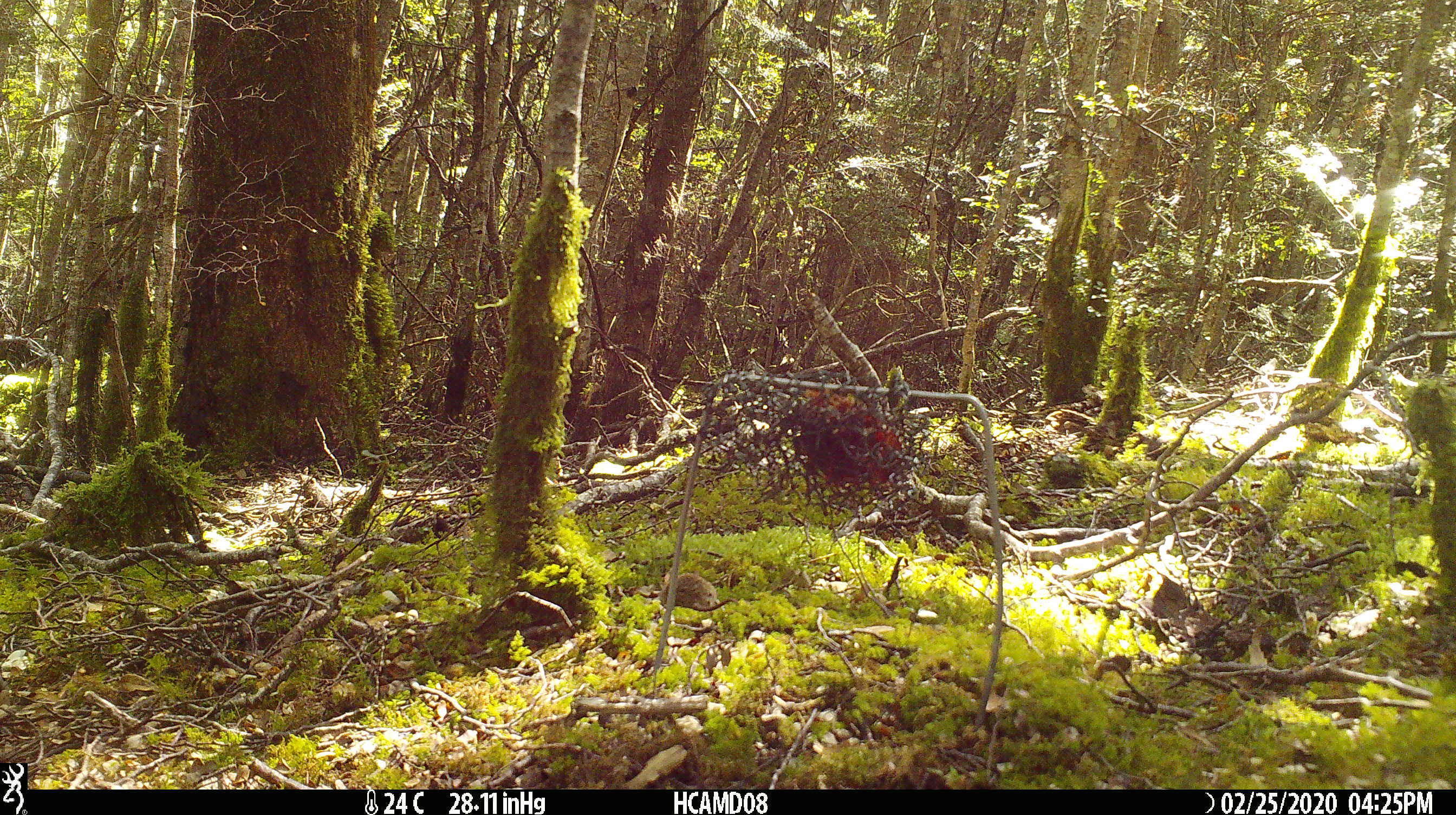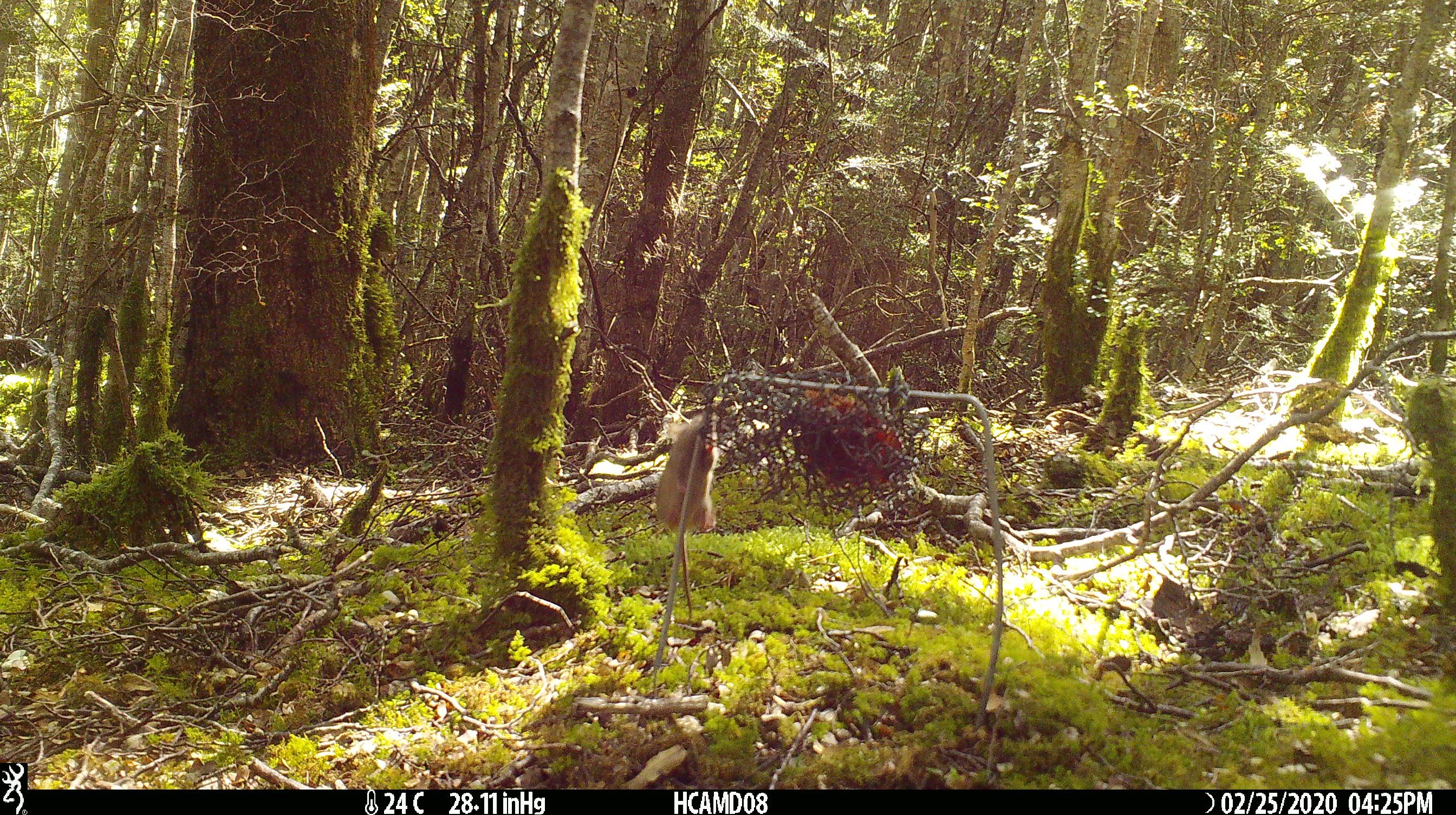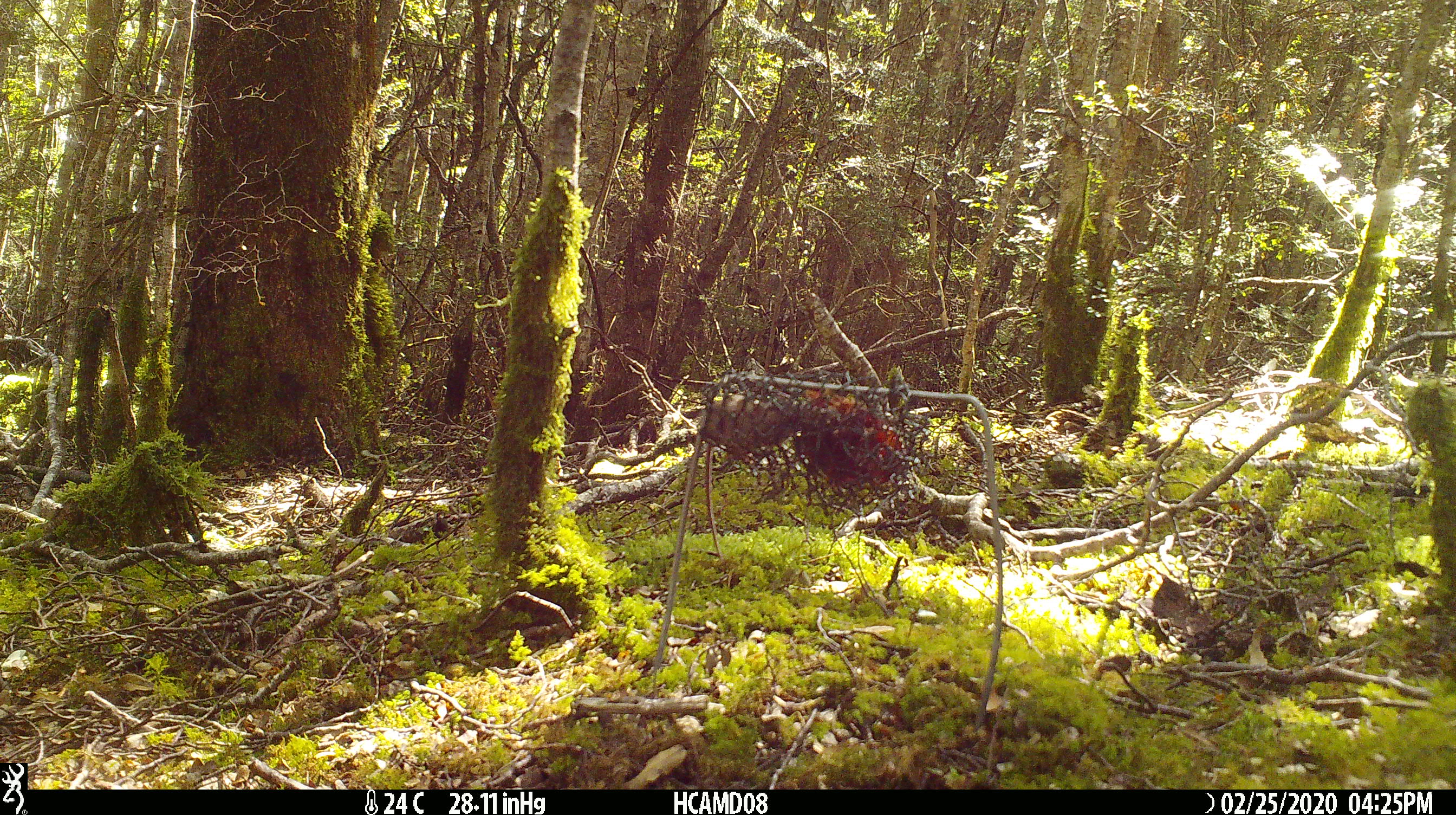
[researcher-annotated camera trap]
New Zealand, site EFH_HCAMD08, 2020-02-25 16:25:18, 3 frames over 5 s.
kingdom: Animalia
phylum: Chordata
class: Mammalia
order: Rodentia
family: Muridae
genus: Mus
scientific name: Mus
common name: mouse